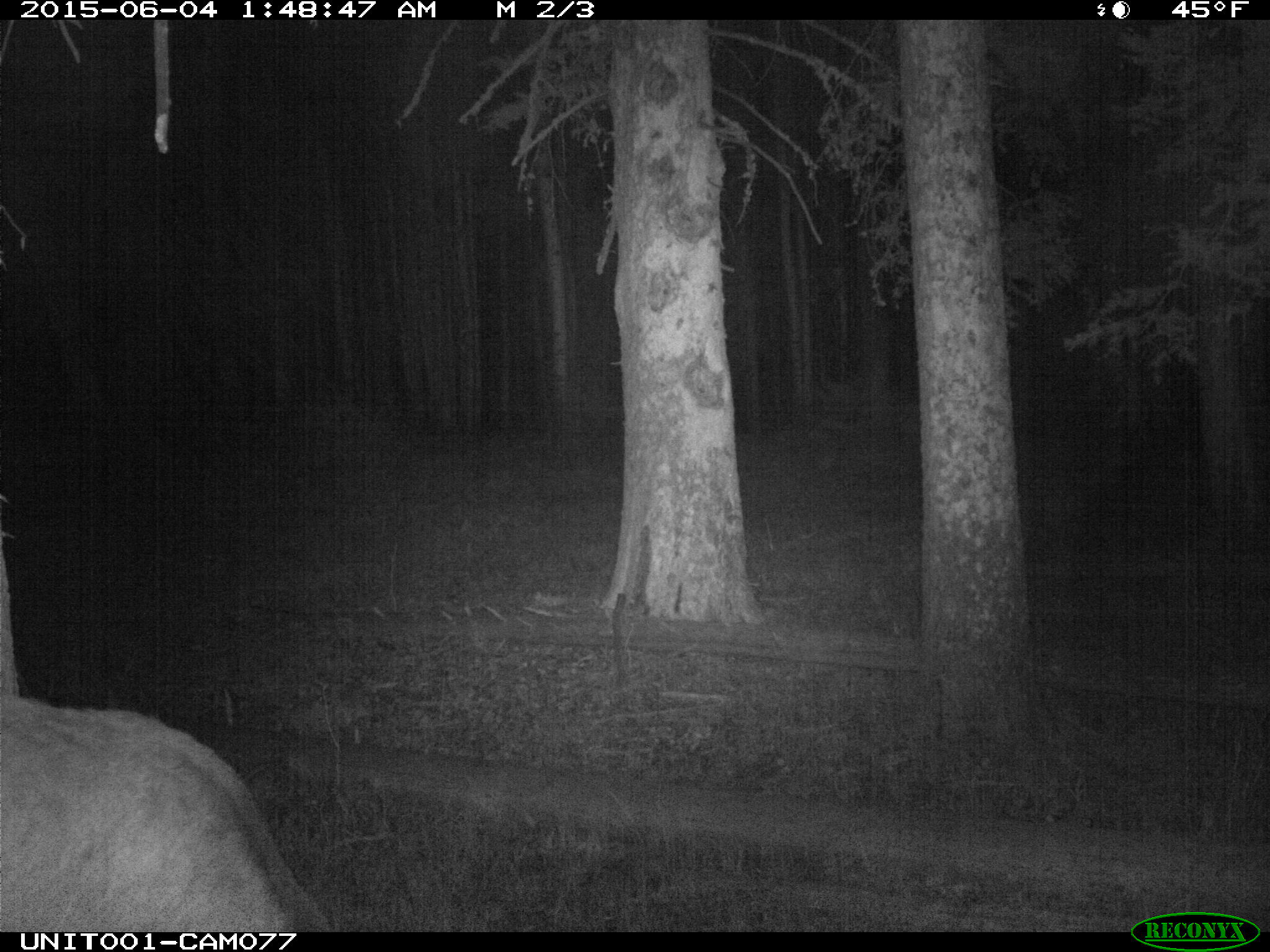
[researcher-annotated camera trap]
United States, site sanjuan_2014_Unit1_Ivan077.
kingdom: Animalia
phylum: Chordata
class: Mammalia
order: Artiodactyla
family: Cervidae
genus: Cervus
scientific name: Cervus elaphus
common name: red deer